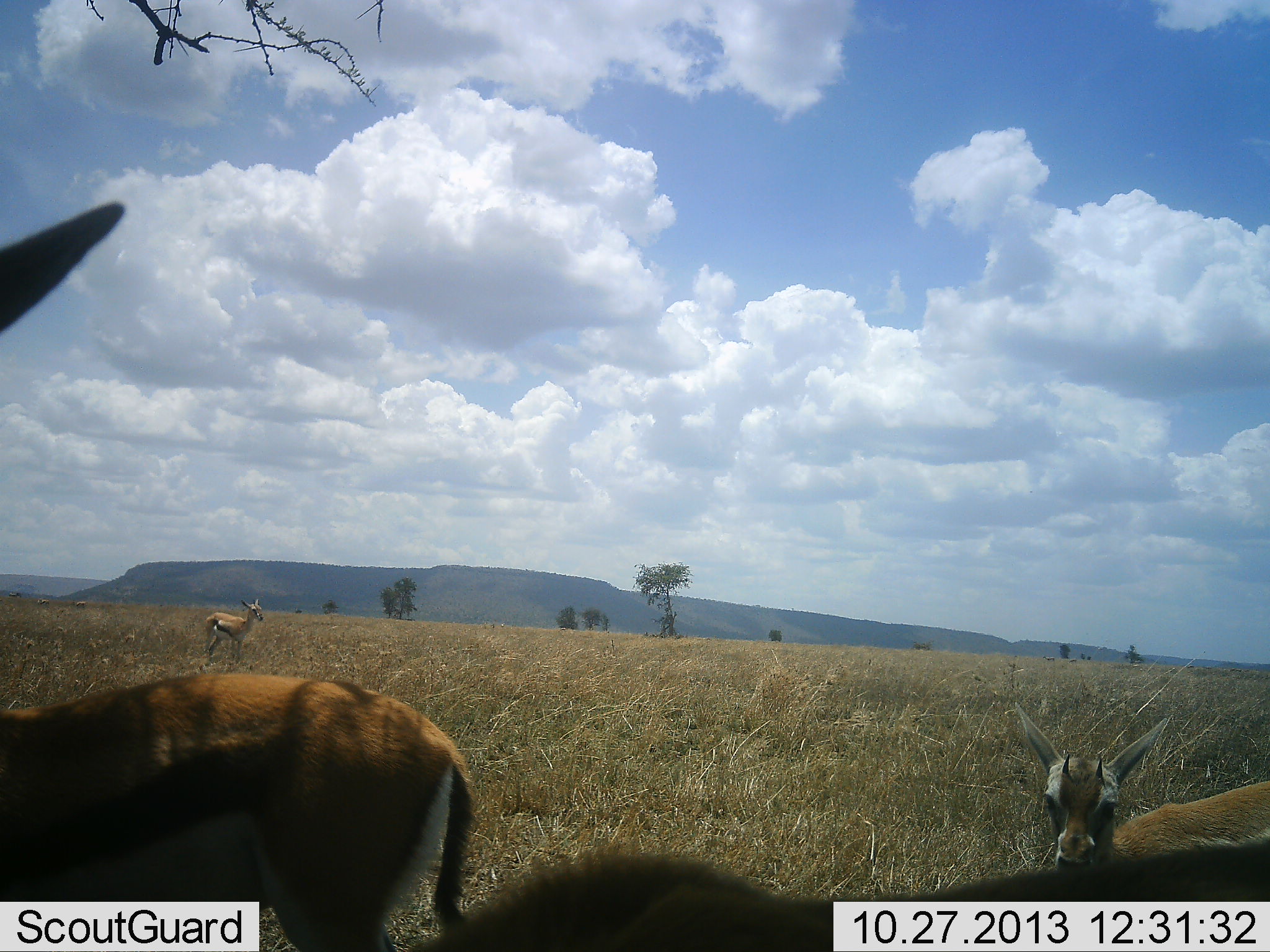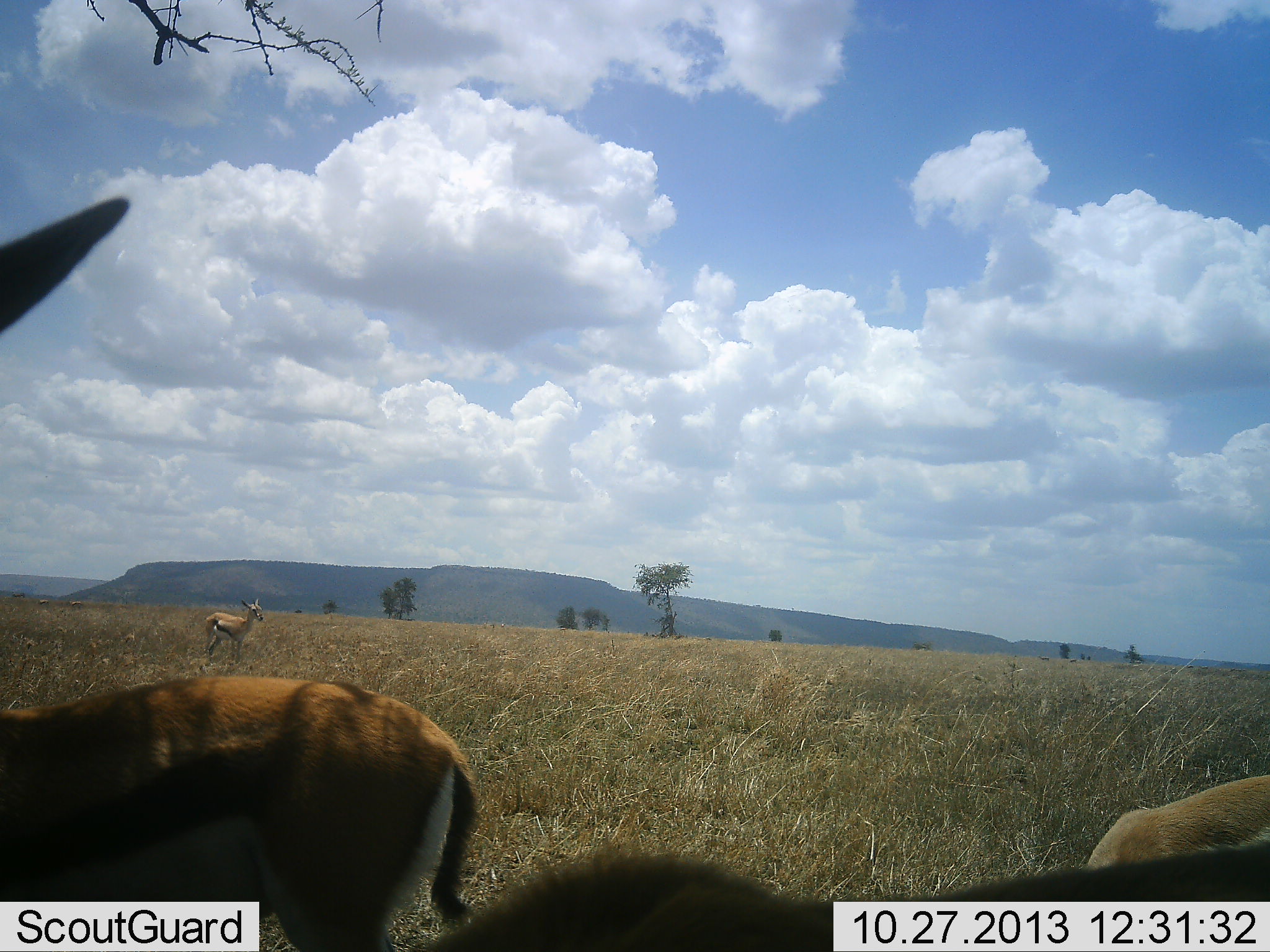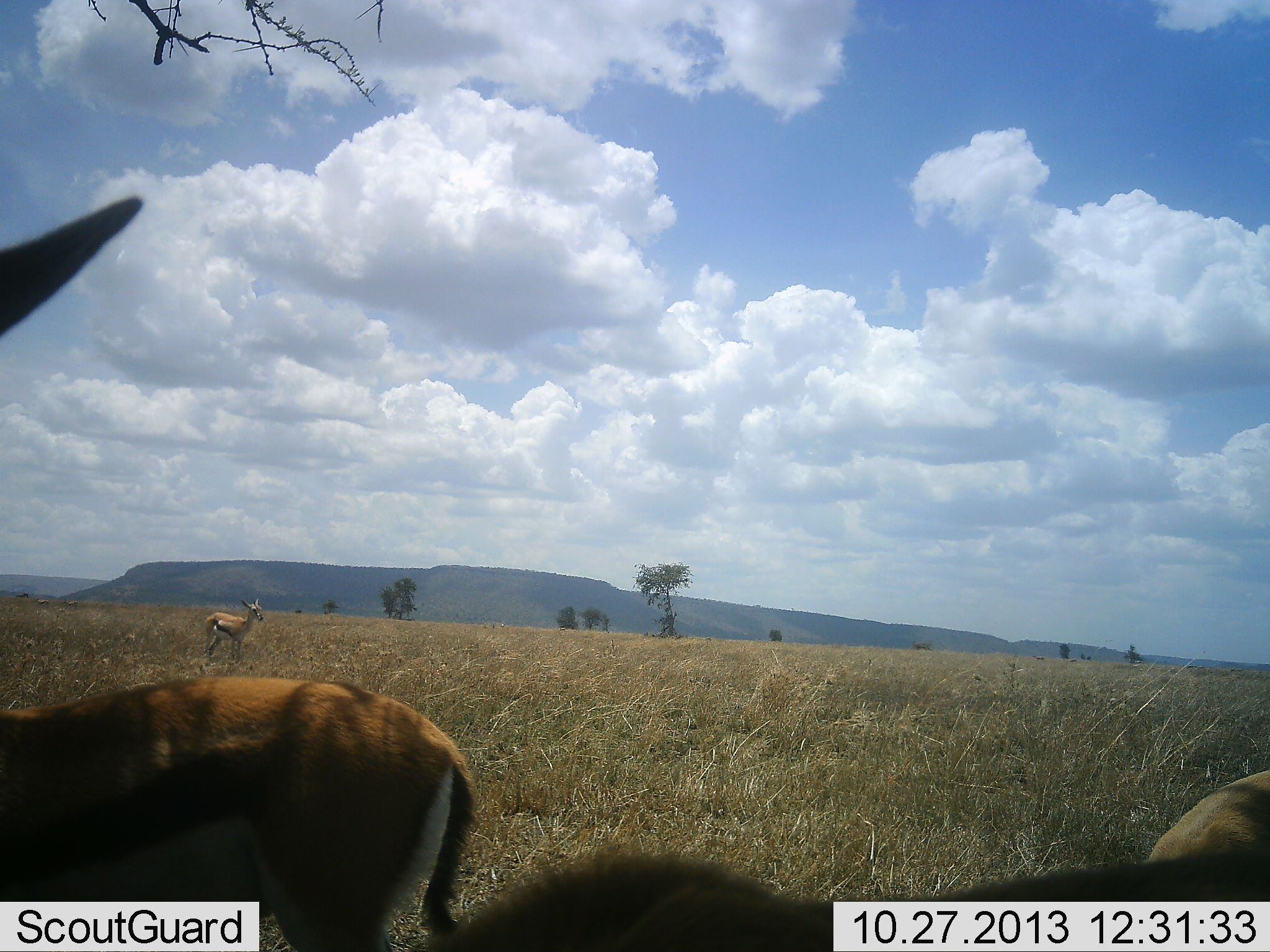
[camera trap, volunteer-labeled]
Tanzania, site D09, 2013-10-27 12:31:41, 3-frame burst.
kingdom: Animalia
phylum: Chordata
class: Mammalia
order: Artiodactyla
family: Bovidae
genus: Eudorcas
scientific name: Eudorcas thomsonii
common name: thomson's gazelle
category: gazellethomsons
Gazellethomsons (thomson's gazelle) (Eudorcas thomsonii), count 4. Behavior (volunteer vote fractions): standing 94%, resting 12%, moving 6%, interacting 0%. Young present (vote fraction): 31%. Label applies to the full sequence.